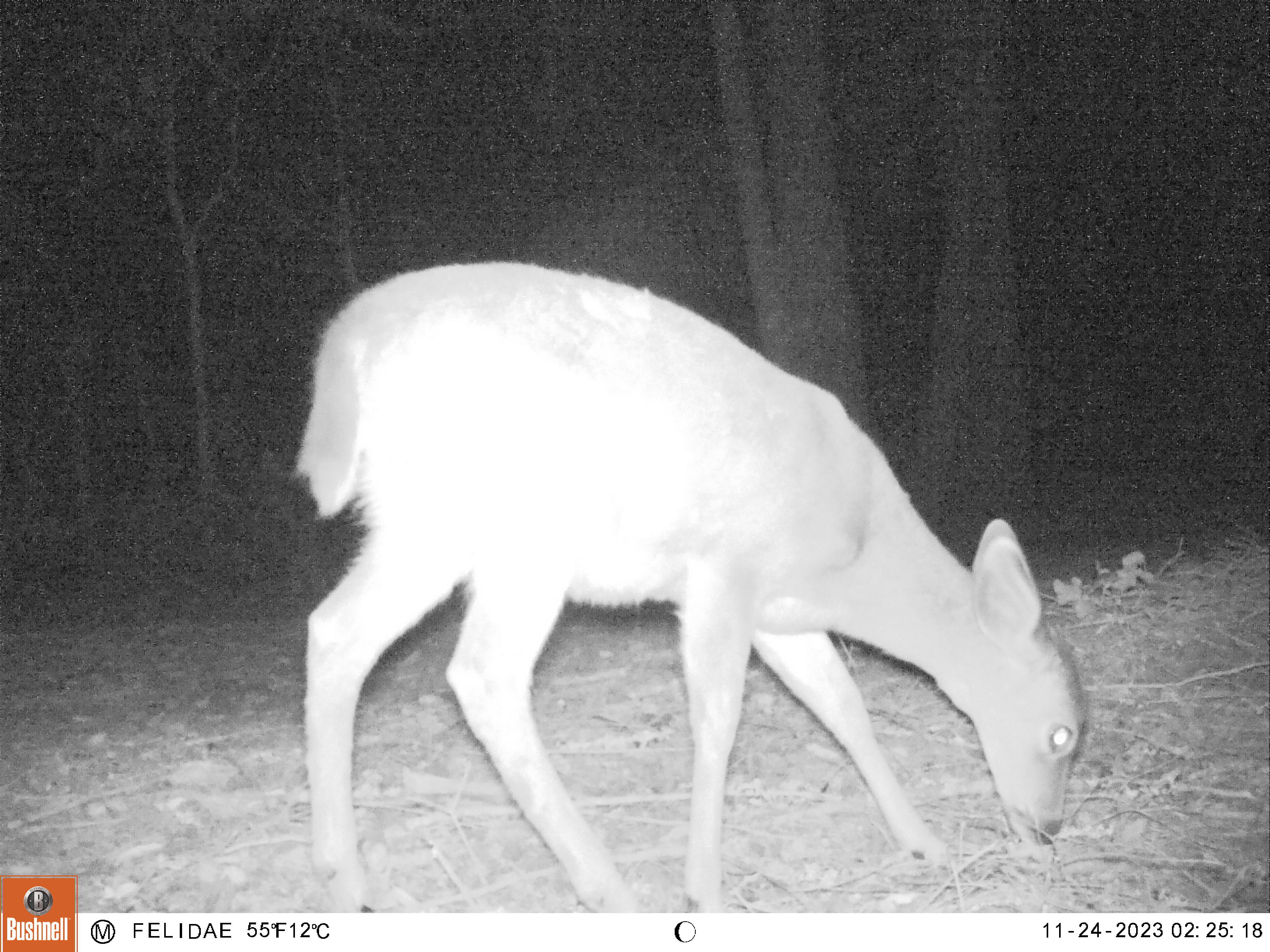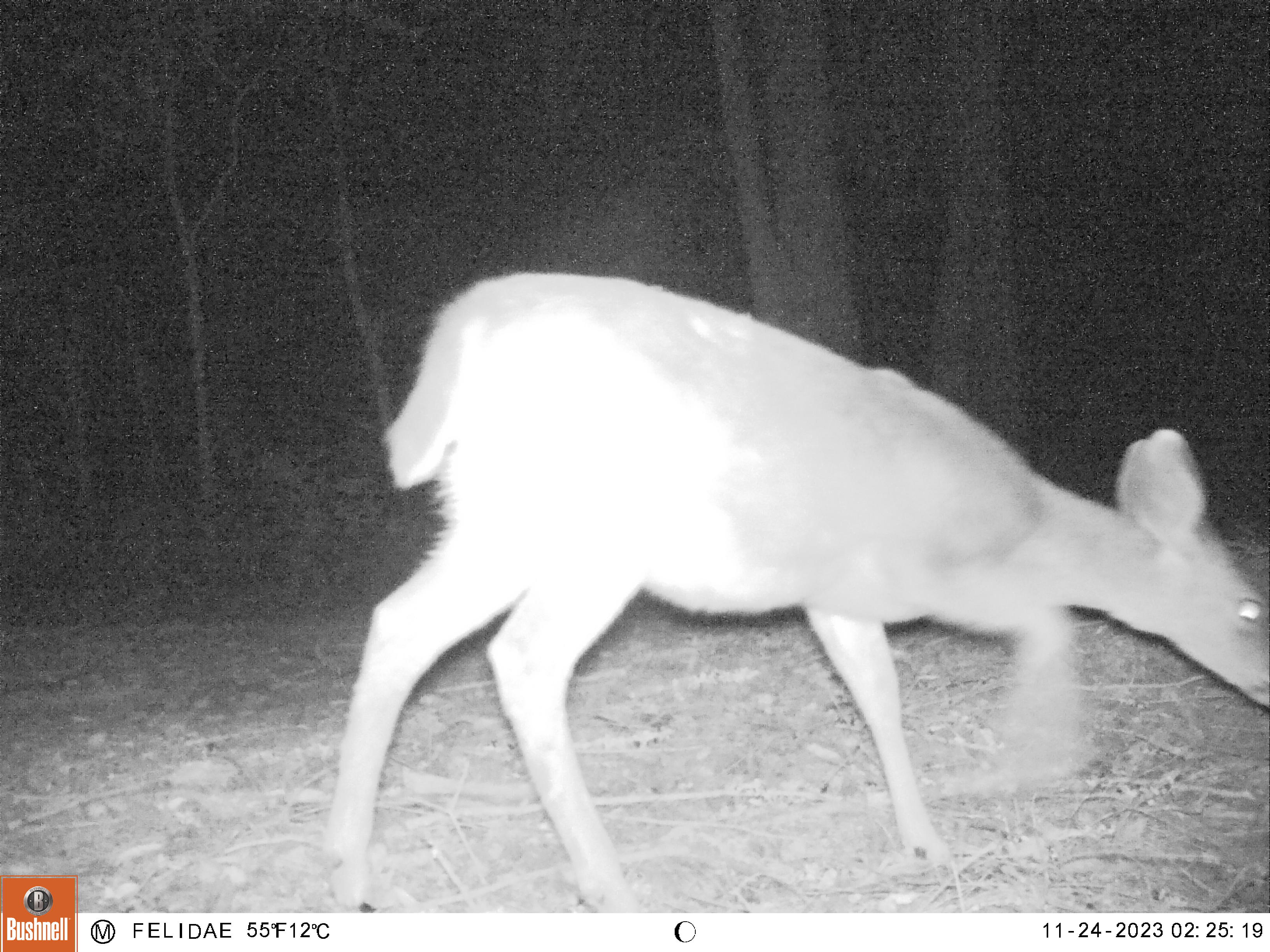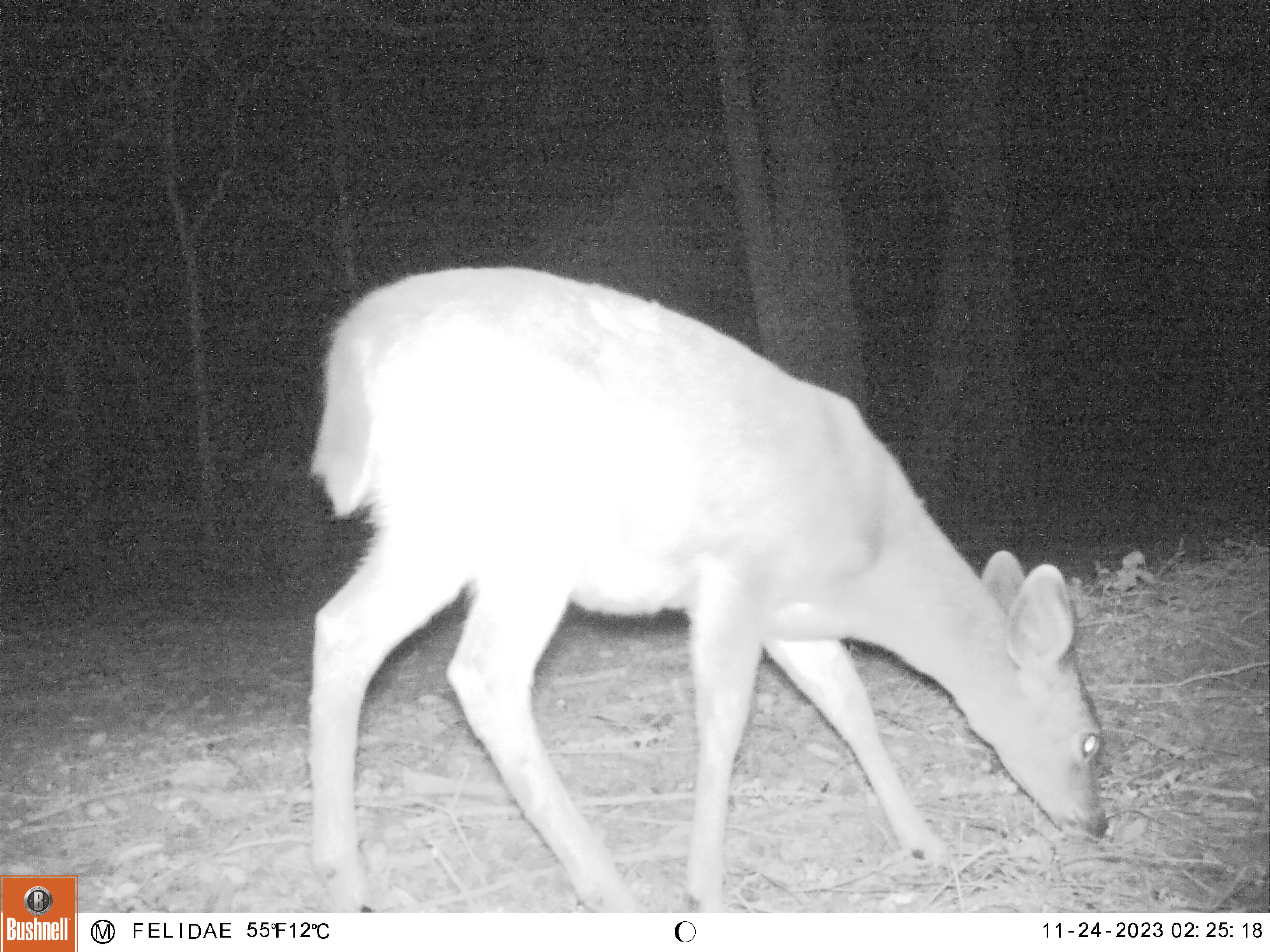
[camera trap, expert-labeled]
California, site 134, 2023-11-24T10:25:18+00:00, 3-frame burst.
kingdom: Animalia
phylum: Chordata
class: Mammalia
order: Artiodactyla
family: Cervidae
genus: Odocoileus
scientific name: Odocoileus hemionus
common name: mule deer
Mule deer (Odocoileus hemionus).